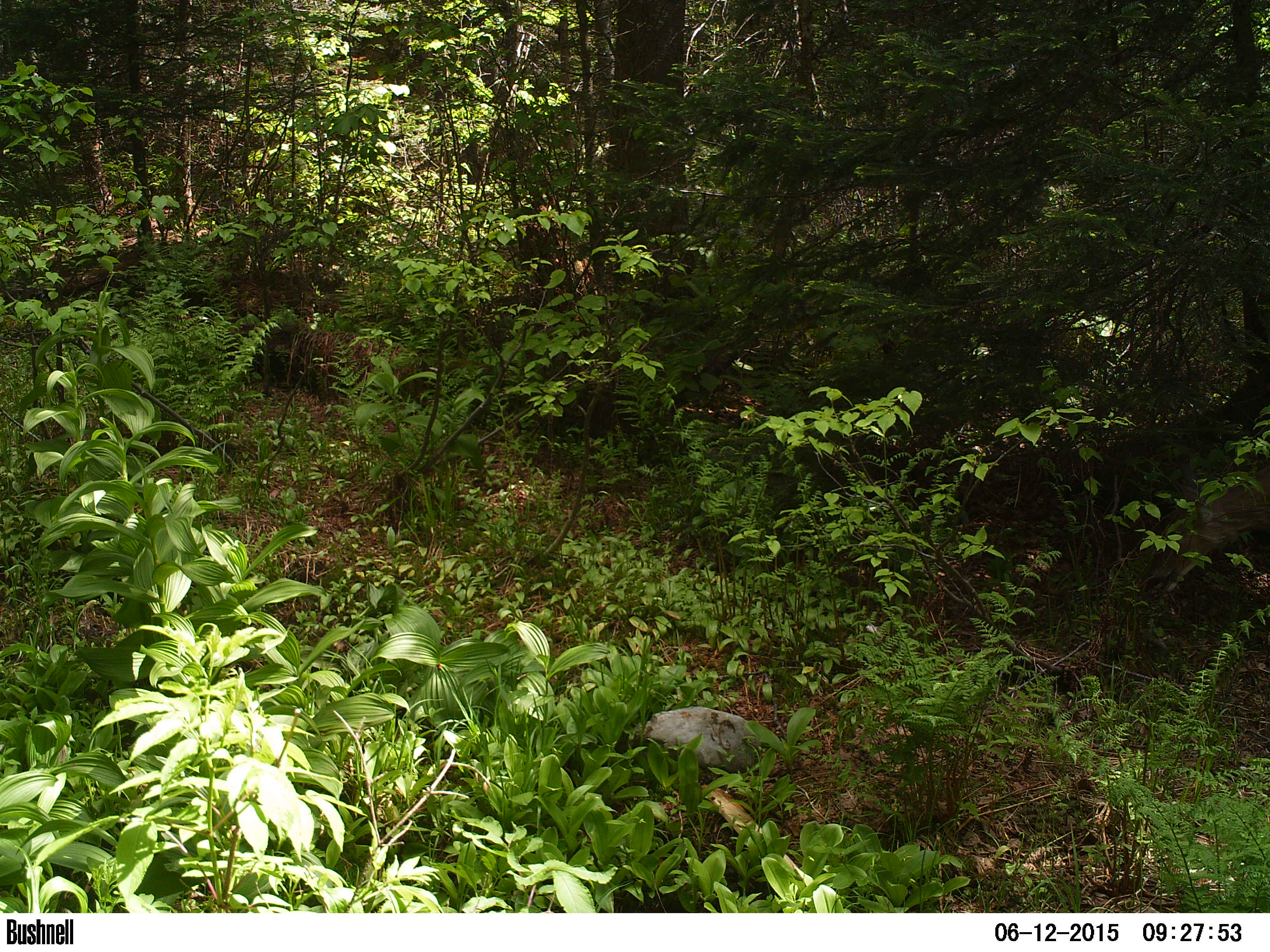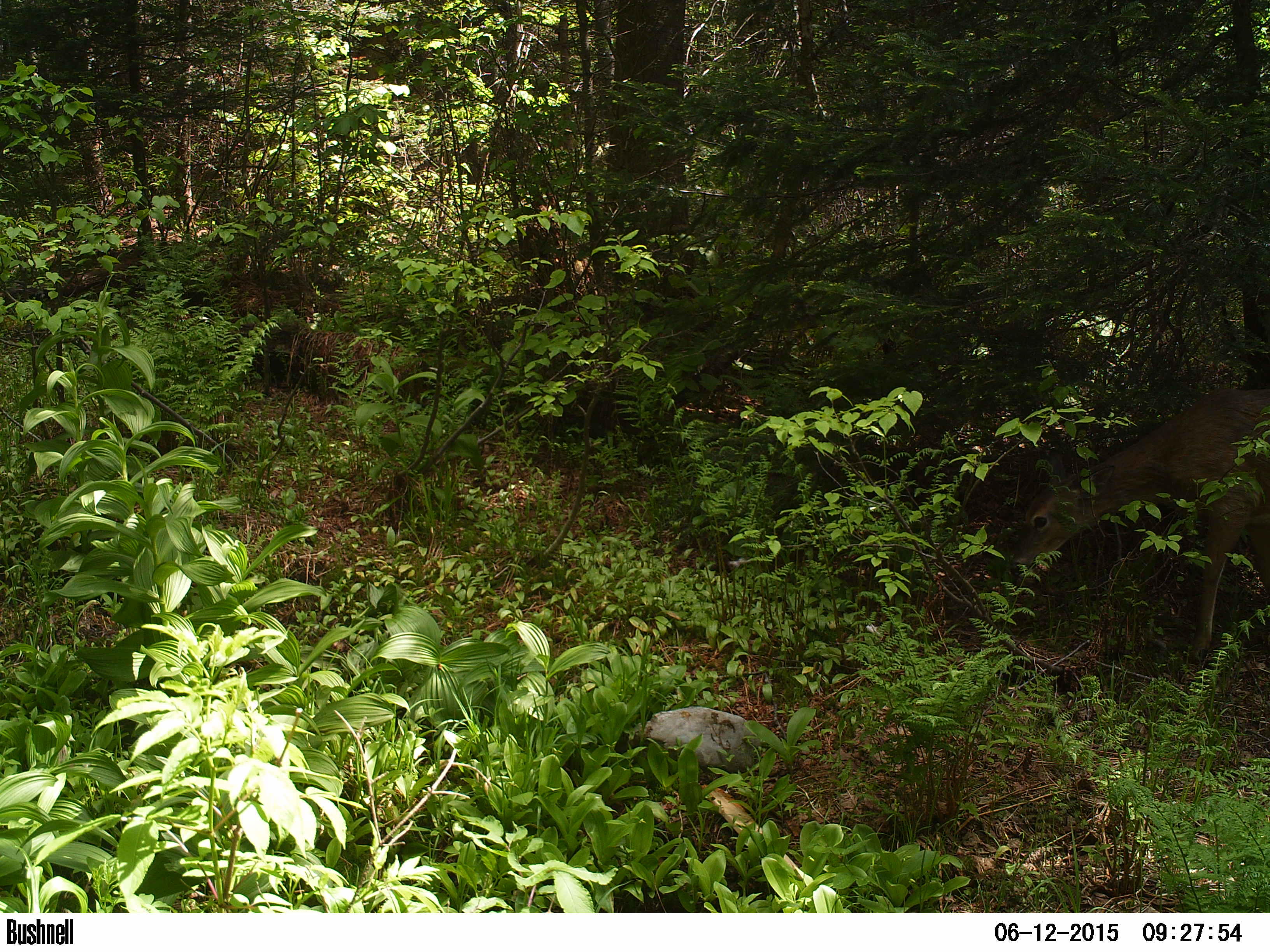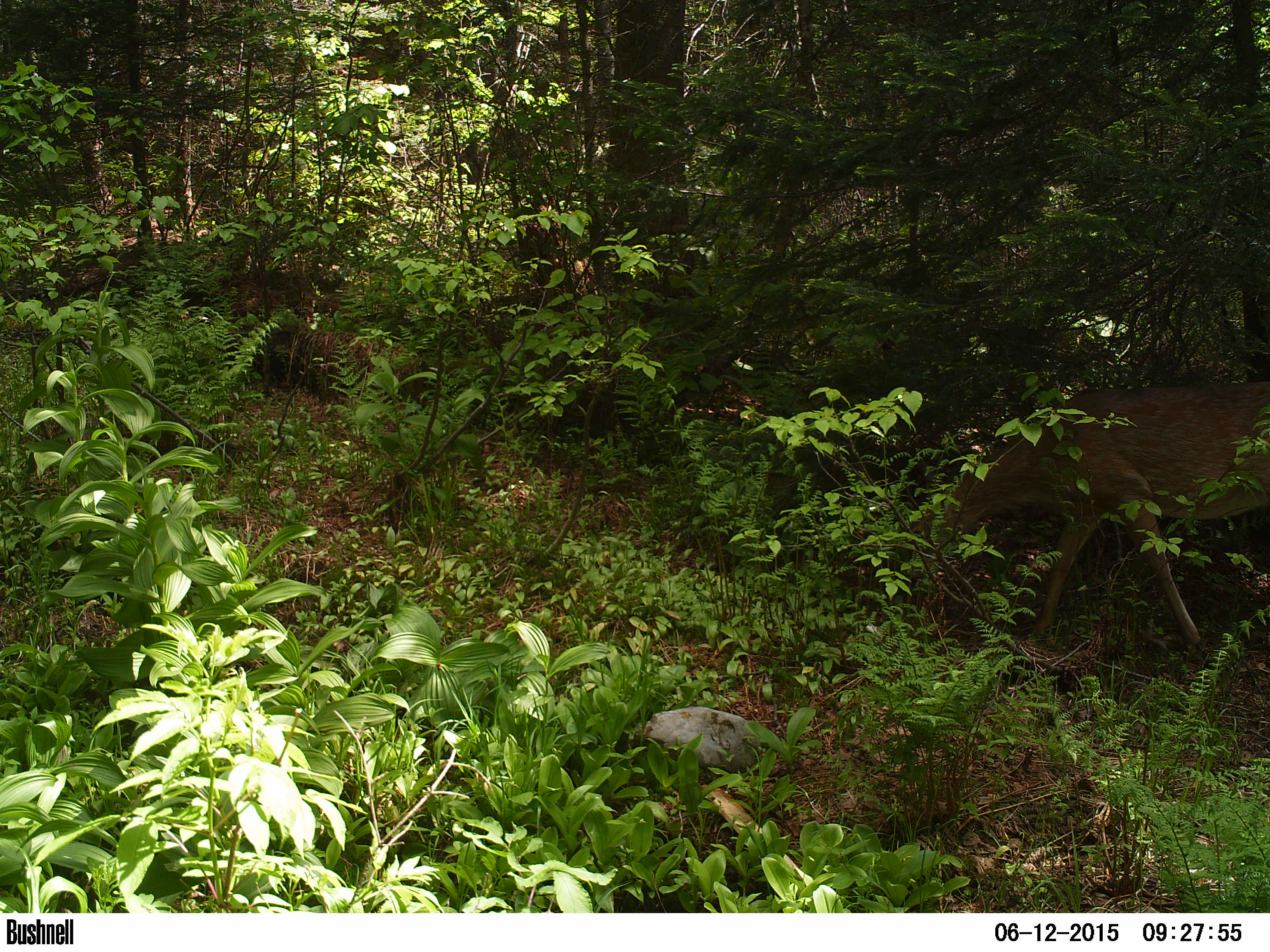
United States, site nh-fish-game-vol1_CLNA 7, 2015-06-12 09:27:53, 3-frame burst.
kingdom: Animalia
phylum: Chordata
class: Mammalia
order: Artiodactyla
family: Cervidae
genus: Odocoileus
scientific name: Odocoileus virginianus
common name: white-tailed deer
White-tailed deer (Odocoileus virginianus).